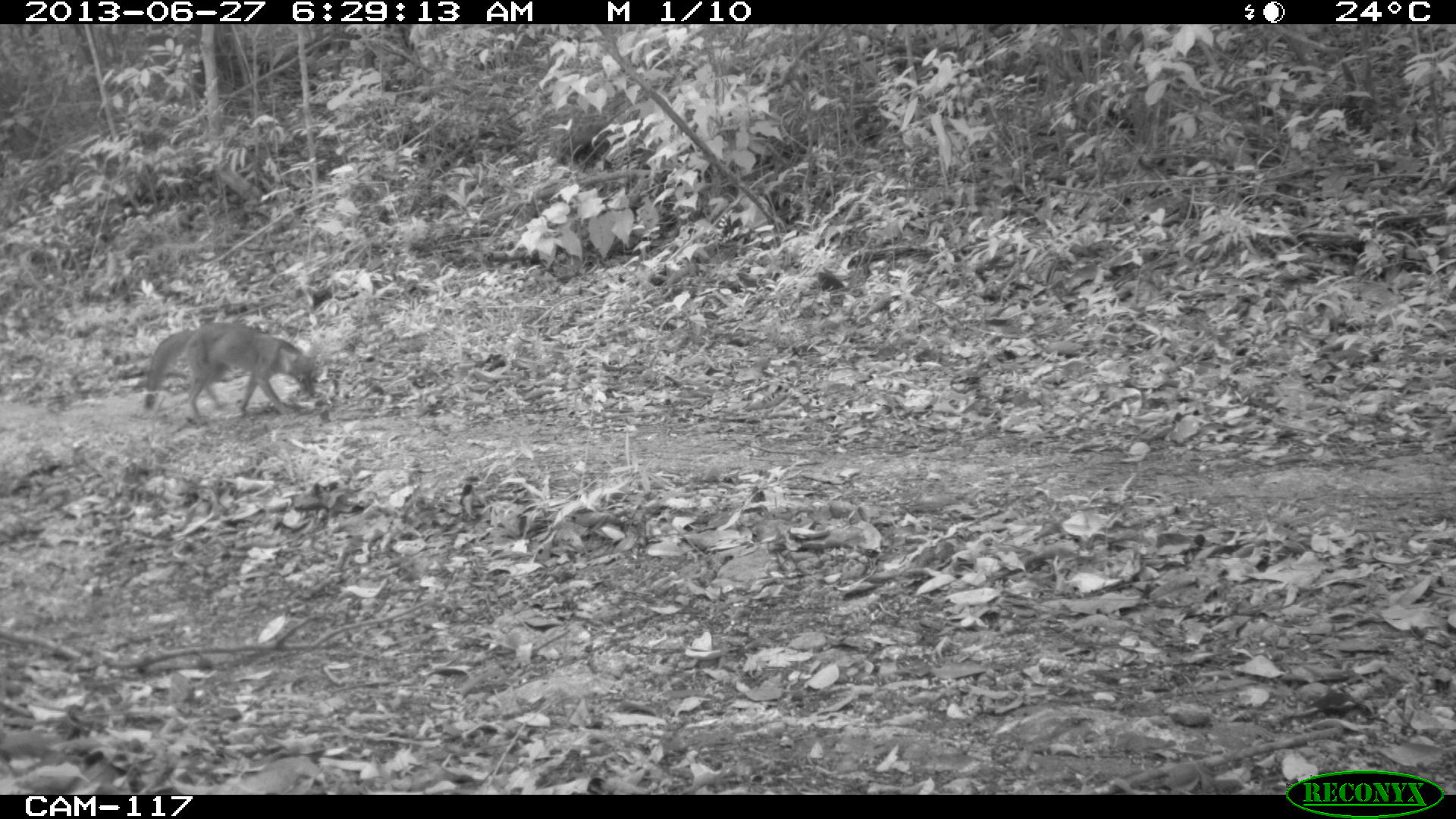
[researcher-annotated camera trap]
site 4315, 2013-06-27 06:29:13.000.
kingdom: Animalia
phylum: Chordata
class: Mammalia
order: Carnivora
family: Canidae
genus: Urocyon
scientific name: Urocyon cinereoargenteus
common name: gray fox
Urocyon cinereoargenteus (gray fox), count 2.